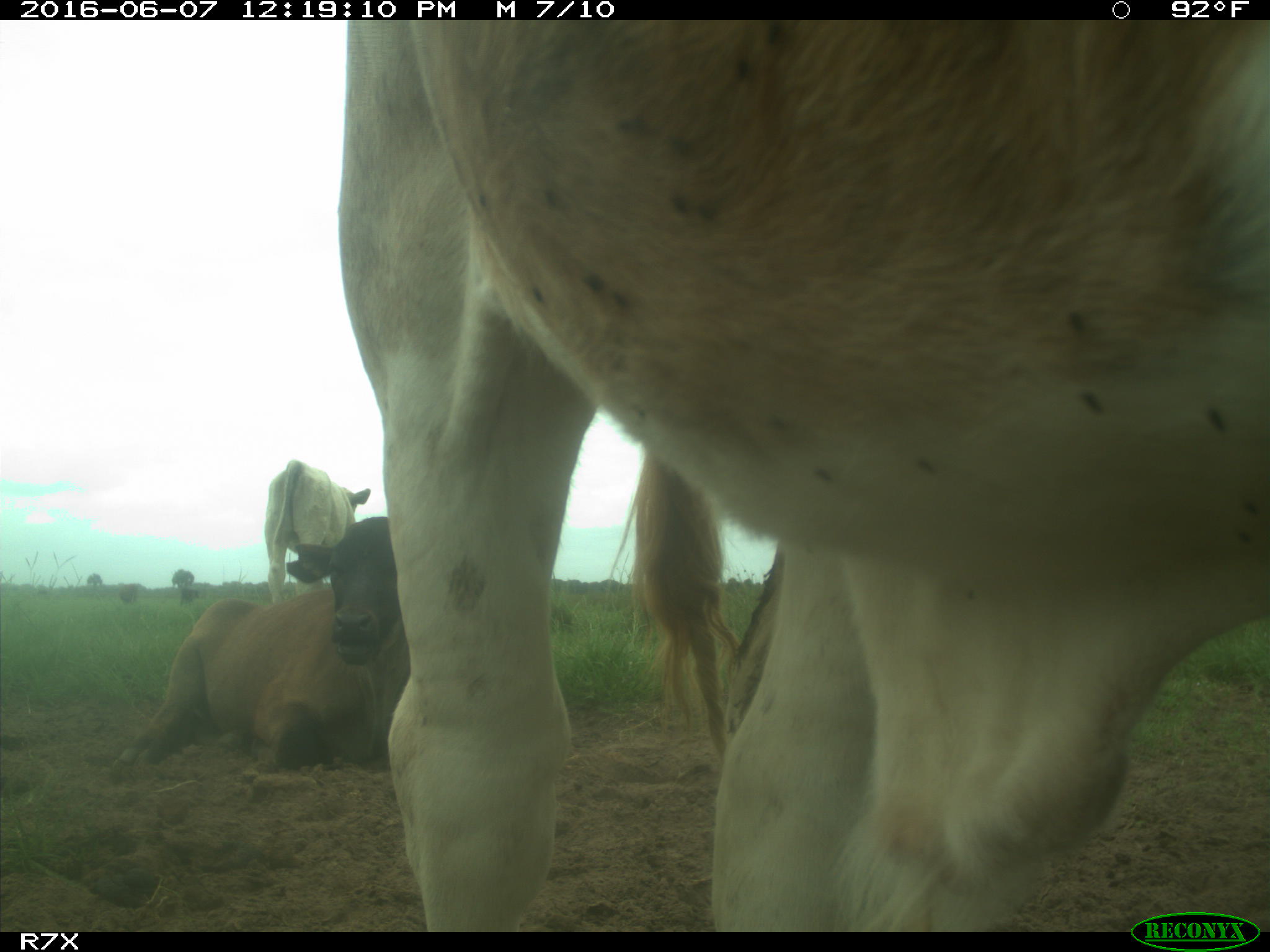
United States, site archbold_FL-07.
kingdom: Animalia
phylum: Chordata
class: Mammalia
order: Artiodactyla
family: Bovidae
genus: Bos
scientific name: Bos taurus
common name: domestic cow